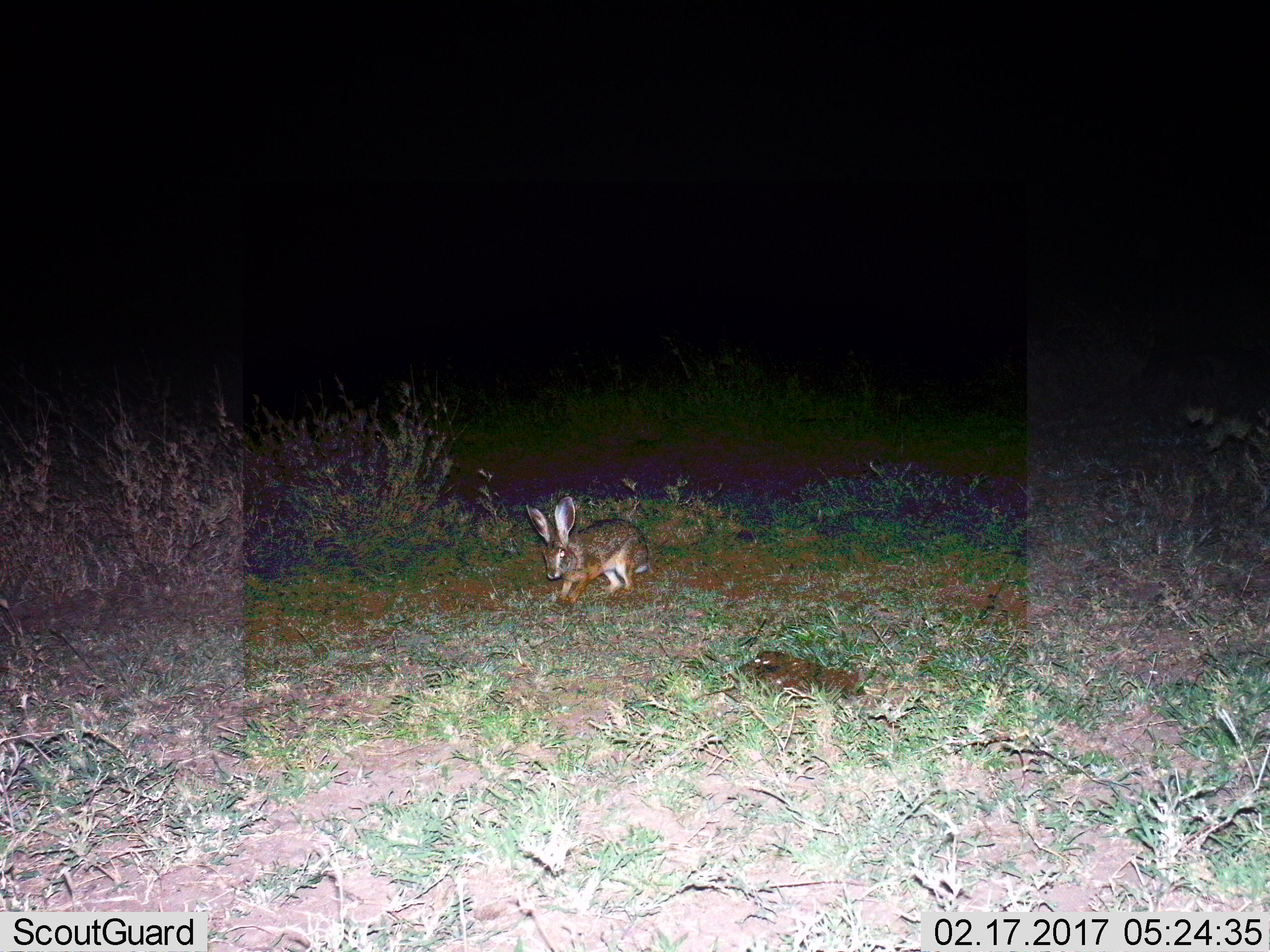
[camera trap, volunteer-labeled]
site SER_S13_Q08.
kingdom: Animalia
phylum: Chordata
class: Mammalia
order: Lagomorpha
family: Leporidae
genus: Lepus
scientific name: Lepus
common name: hare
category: hareunknown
Hareunknown (hare) (Lepus), count 1. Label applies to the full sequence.